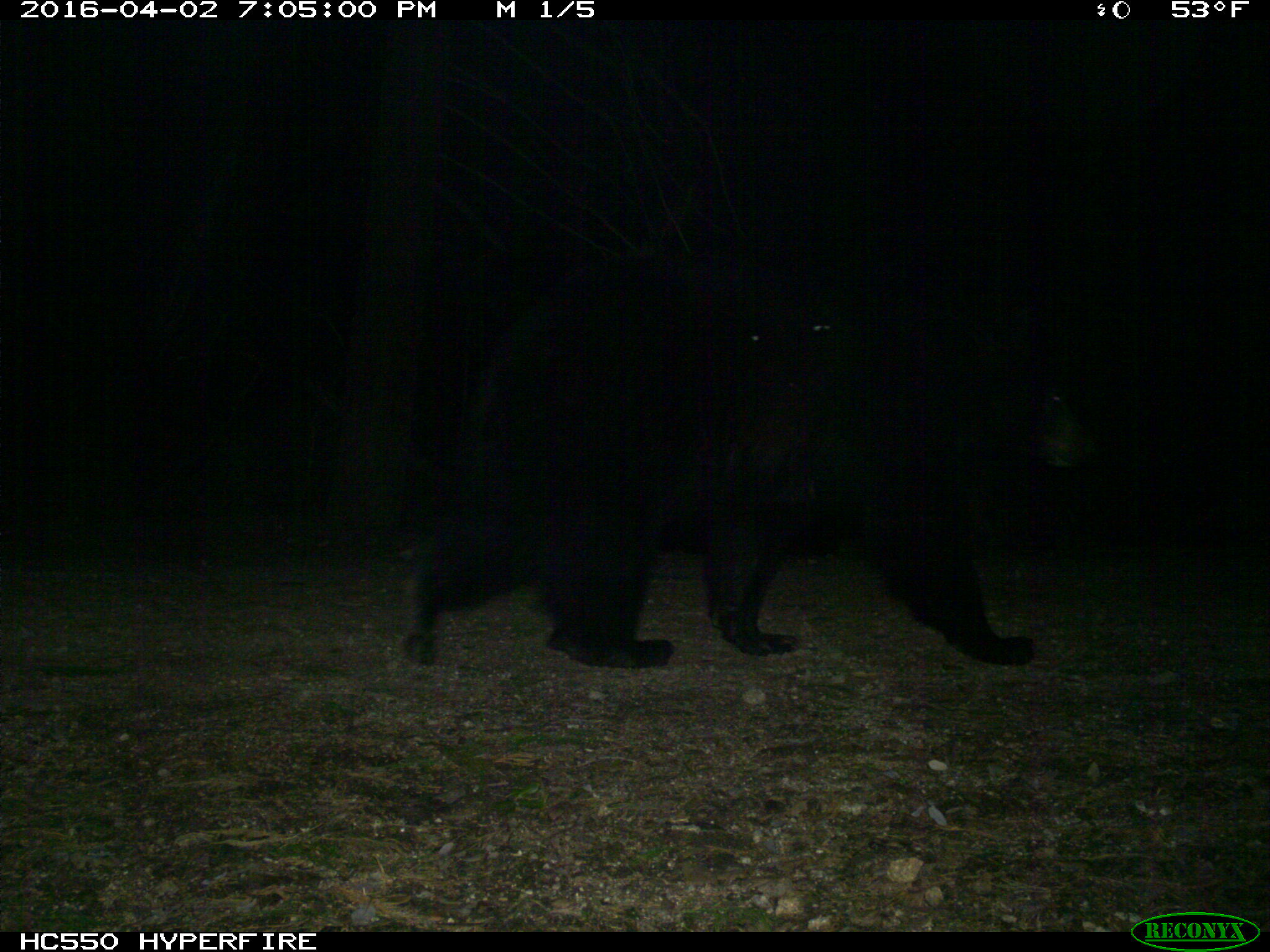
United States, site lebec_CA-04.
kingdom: Animalia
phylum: Chordata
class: Mammalia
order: Carnivora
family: Ursidae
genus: Ursus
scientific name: Ursus americanus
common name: american black bear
Ursus americanus (american black bear).